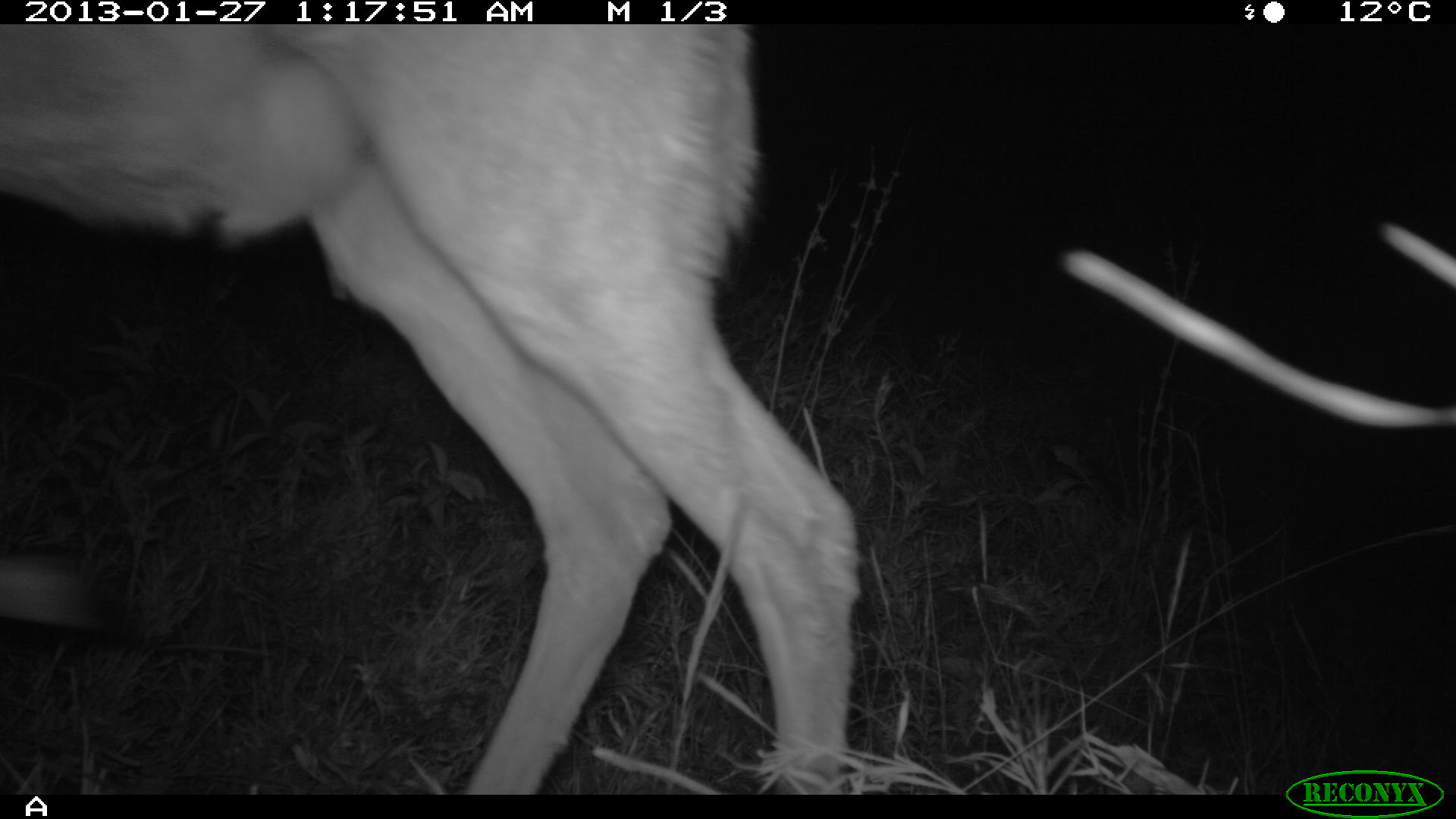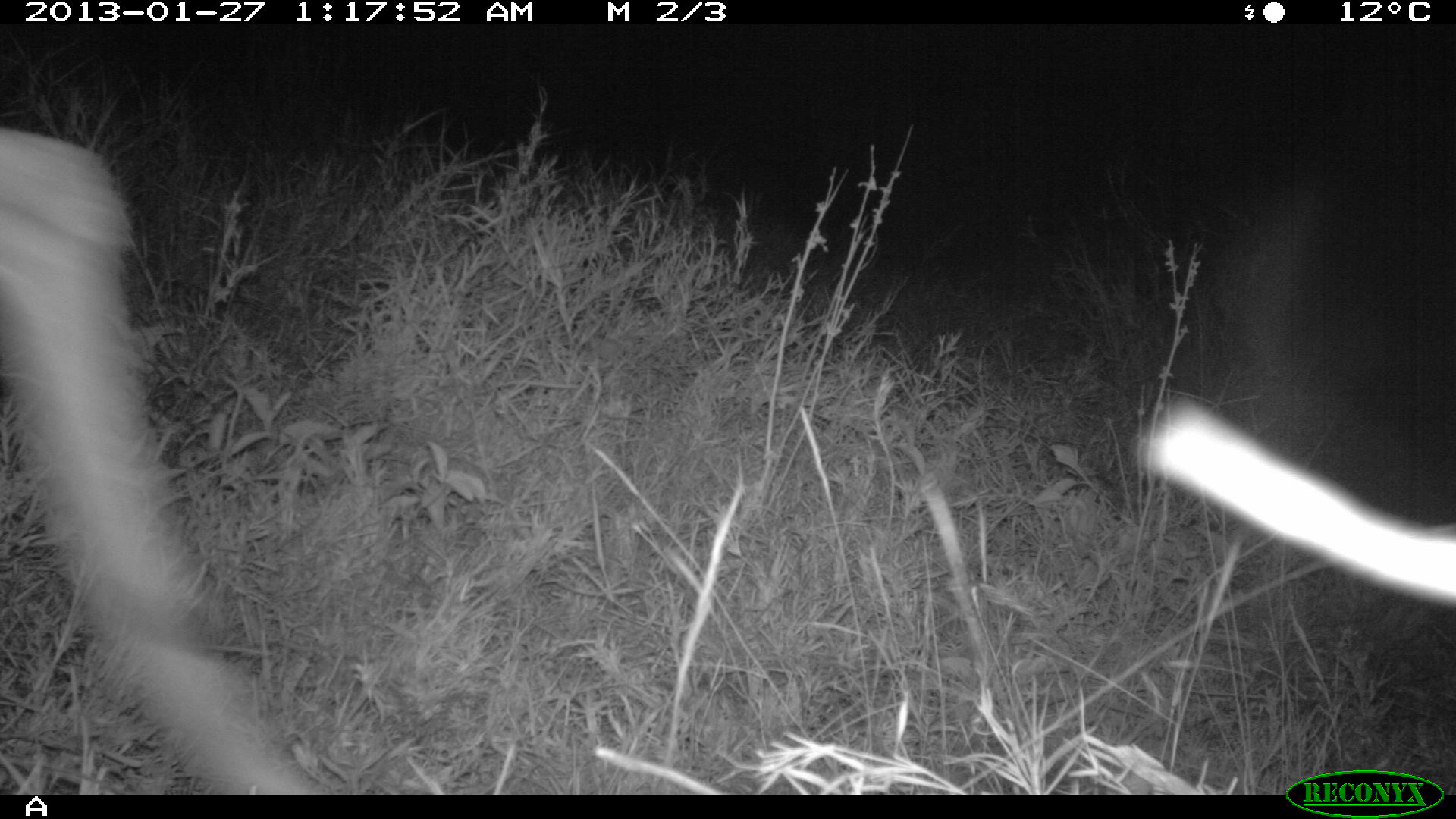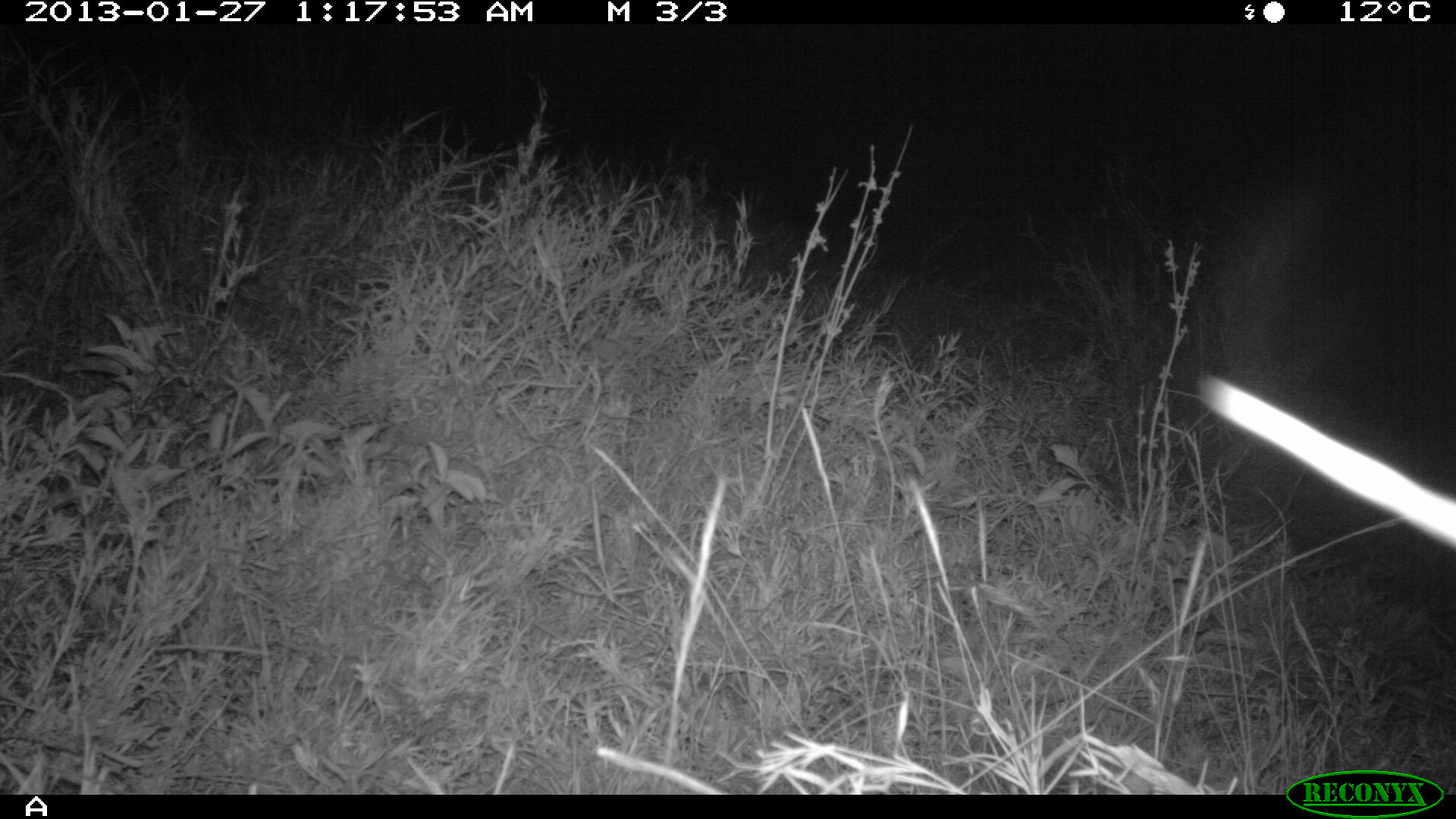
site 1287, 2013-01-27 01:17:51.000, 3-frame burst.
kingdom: Animalia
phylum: Chordata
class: Mammalia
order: Artiodactyla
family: Bovidae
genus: Aepyceros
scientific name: Aepyceros melampus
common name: impala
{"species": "Aepyceros melampus (impala)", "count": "1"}